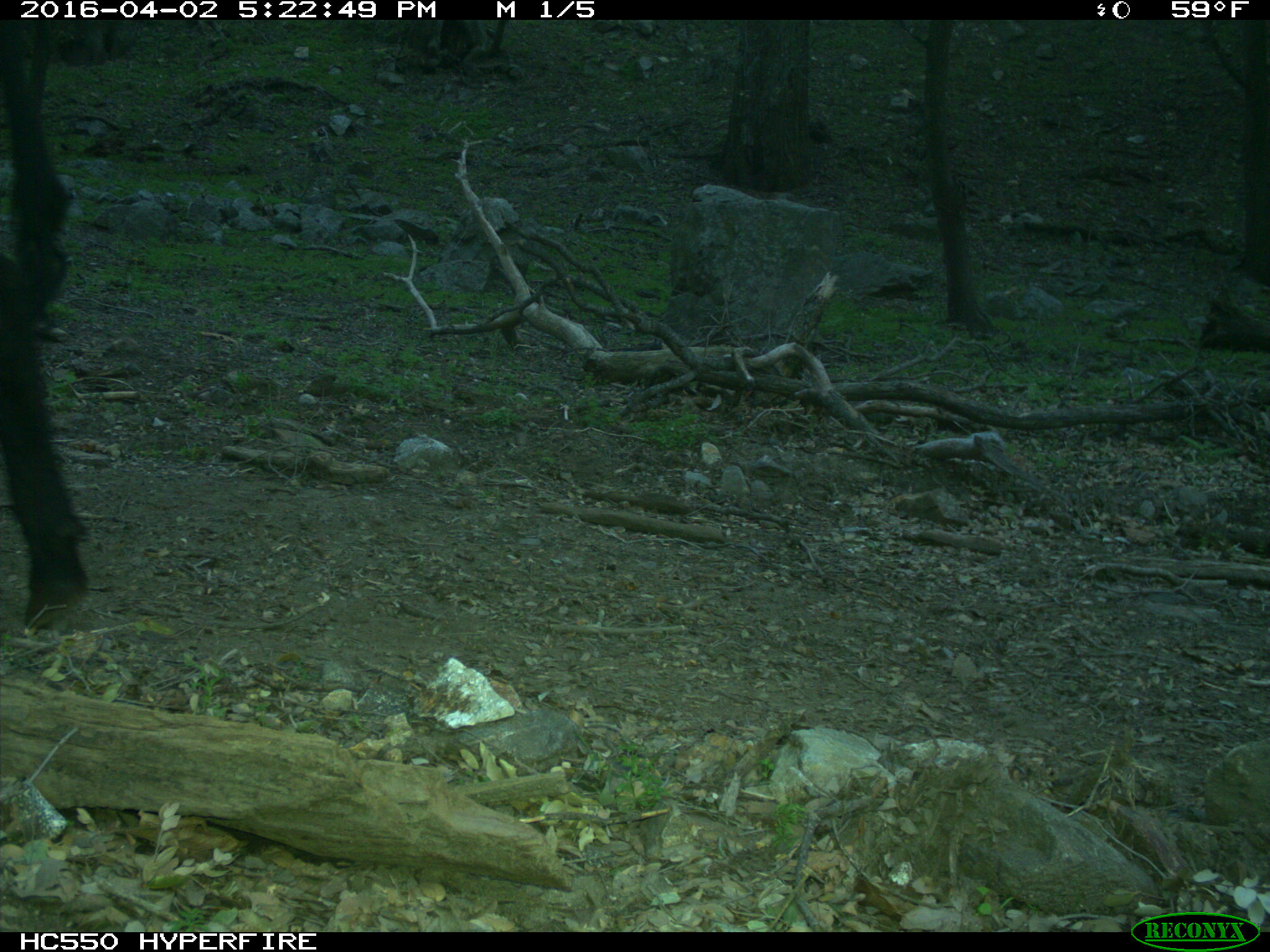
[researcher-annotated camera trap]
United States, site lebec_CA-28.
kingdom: Animalia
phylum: Chordata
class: Mammalia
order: Artiodactyla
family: Bovidae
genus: Bos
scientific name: Bos taurus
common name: domestic cow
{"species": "Bos taurus (domestic cow)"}